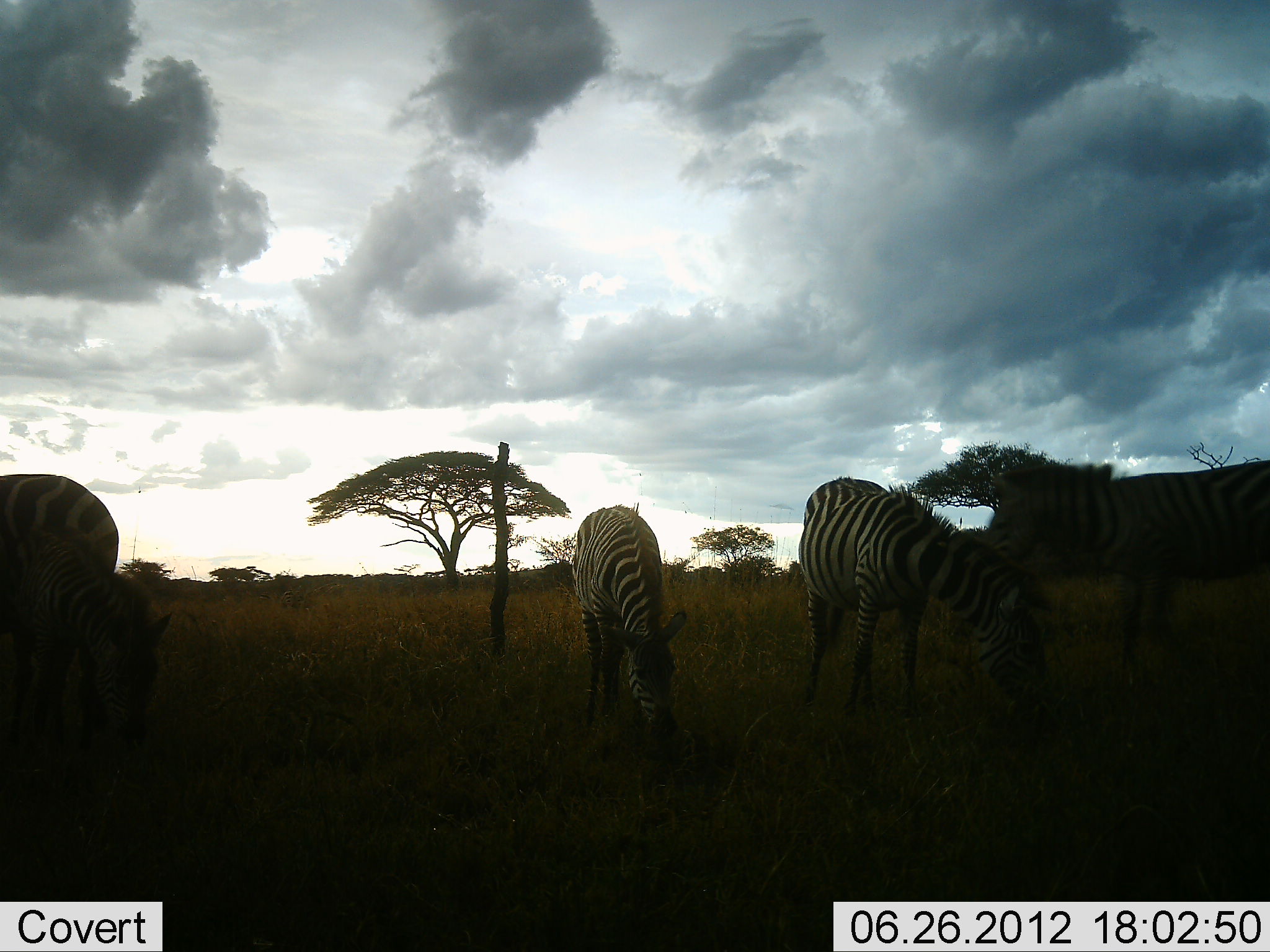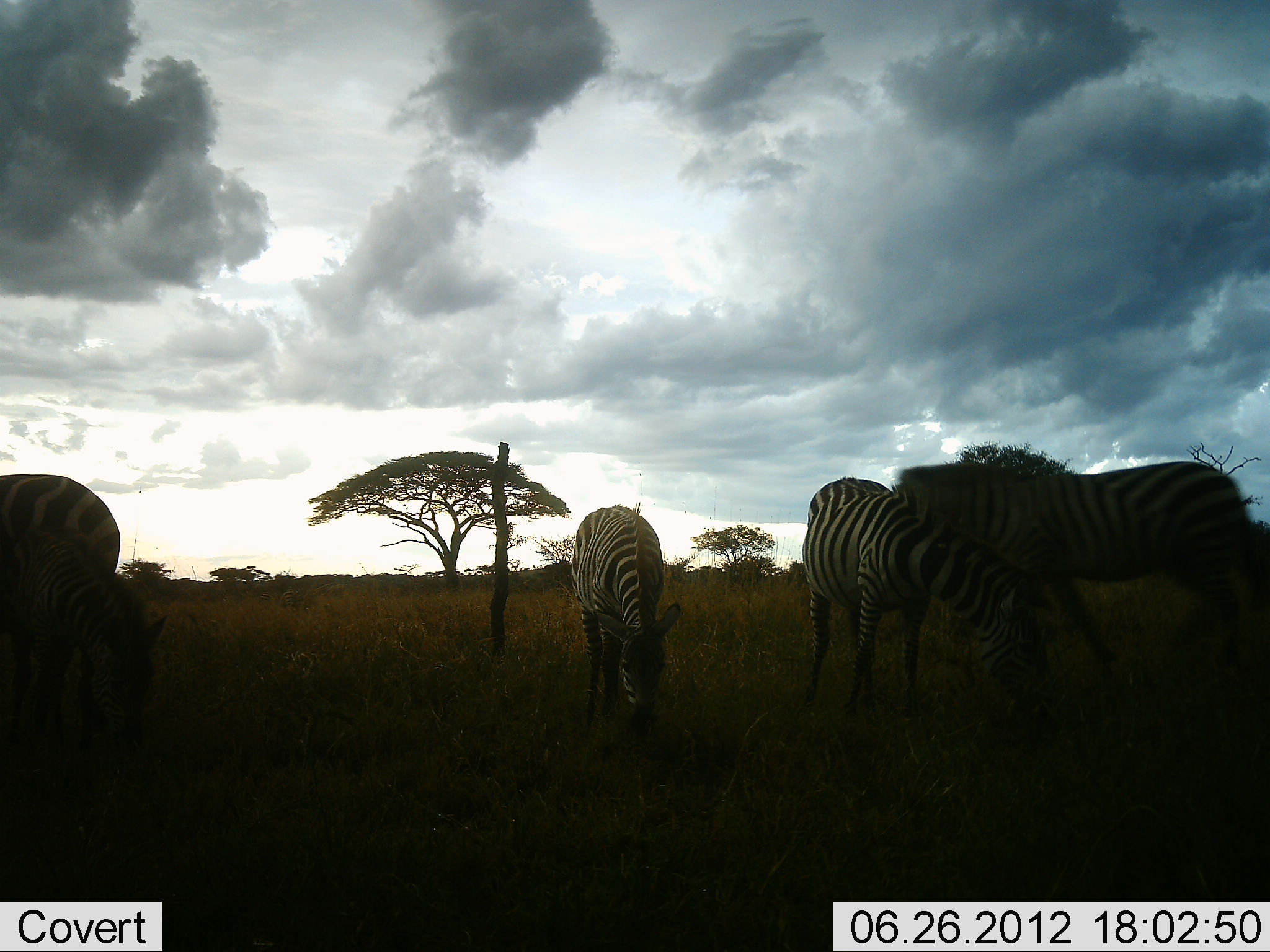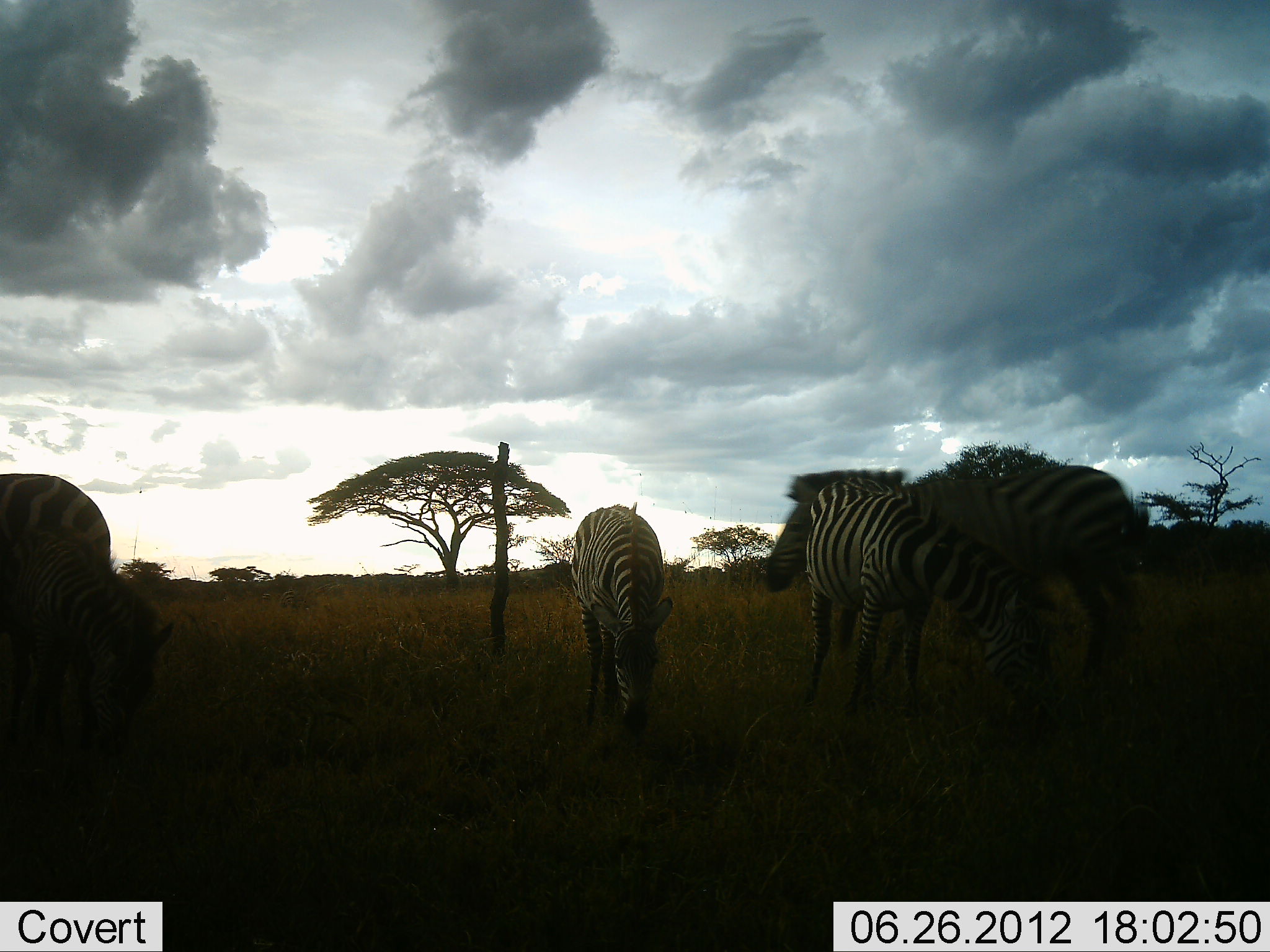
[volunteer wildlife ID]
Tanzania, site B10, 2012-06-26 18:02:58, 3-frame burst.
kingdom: Animalia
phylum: Chordata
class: Mammalia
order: Perissodactyla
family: Equidae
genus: Equus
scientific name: Equus quagga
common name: plains zebra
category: zebra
Zebra (plains zebra) (Equus quagga), count 4. Behavior (volunteer vote fractions): standing 20%, resting 0%, moving 60%, interacting 0%. Young present (vote fraction): 10%. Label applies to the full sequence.